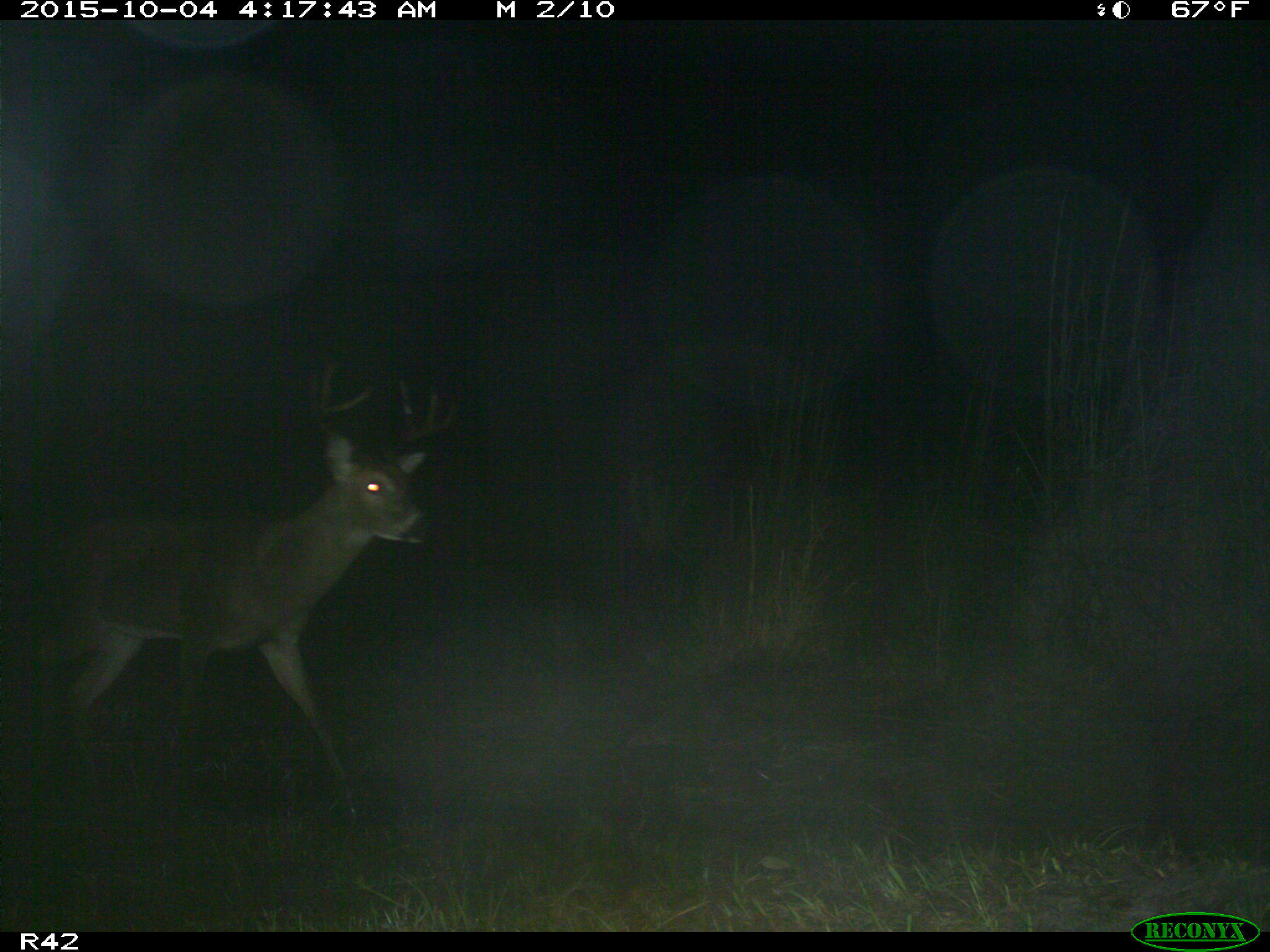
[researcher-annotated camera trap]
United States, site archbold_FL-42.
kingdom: Animalia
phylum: Chordata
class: Mammalia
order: Artiodactyla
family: Cervidae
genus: Odocoileus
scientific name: Odocoileus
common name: deer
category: unidentified deer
Unidentified deer (deer) (Odocoileus).